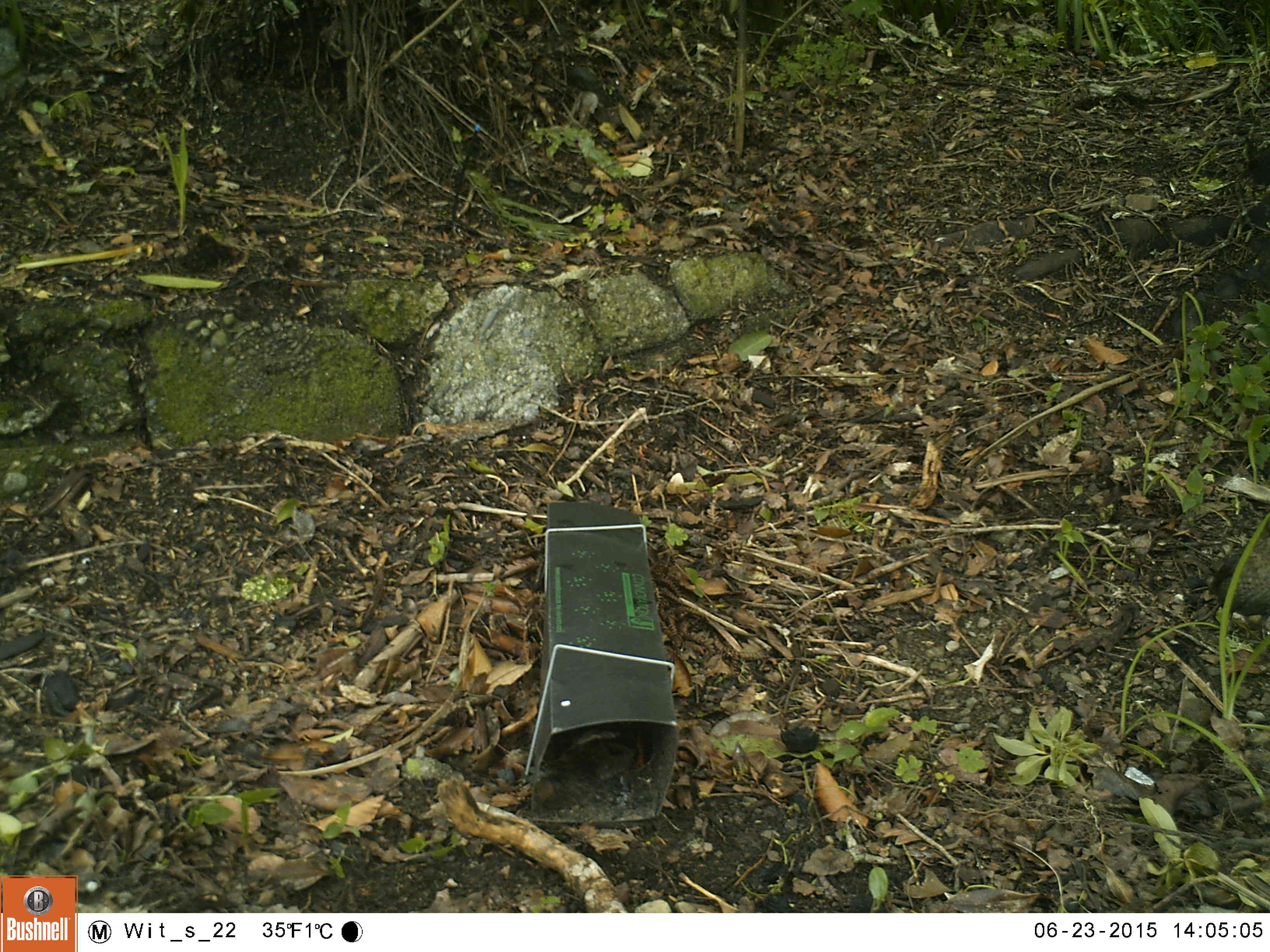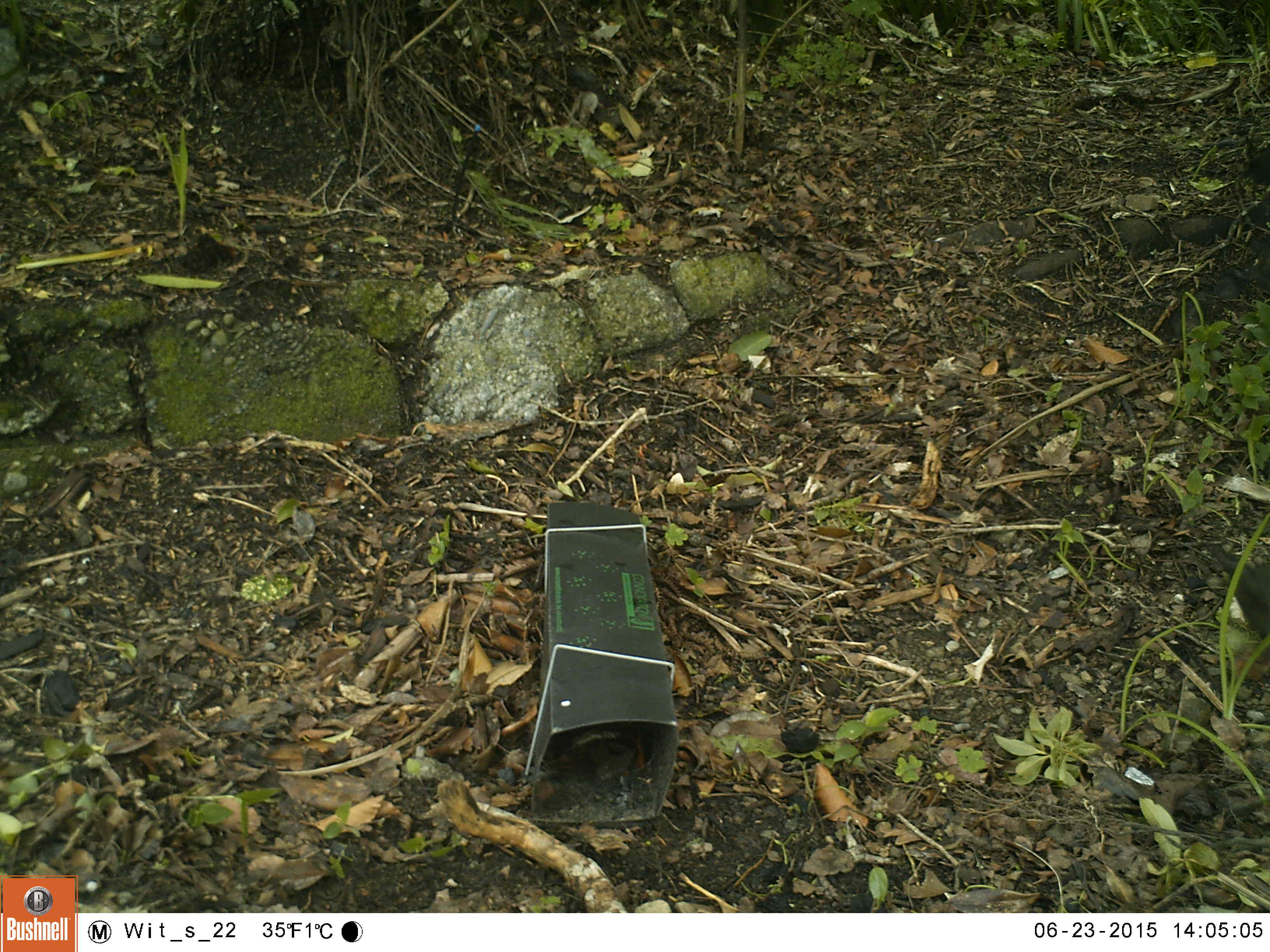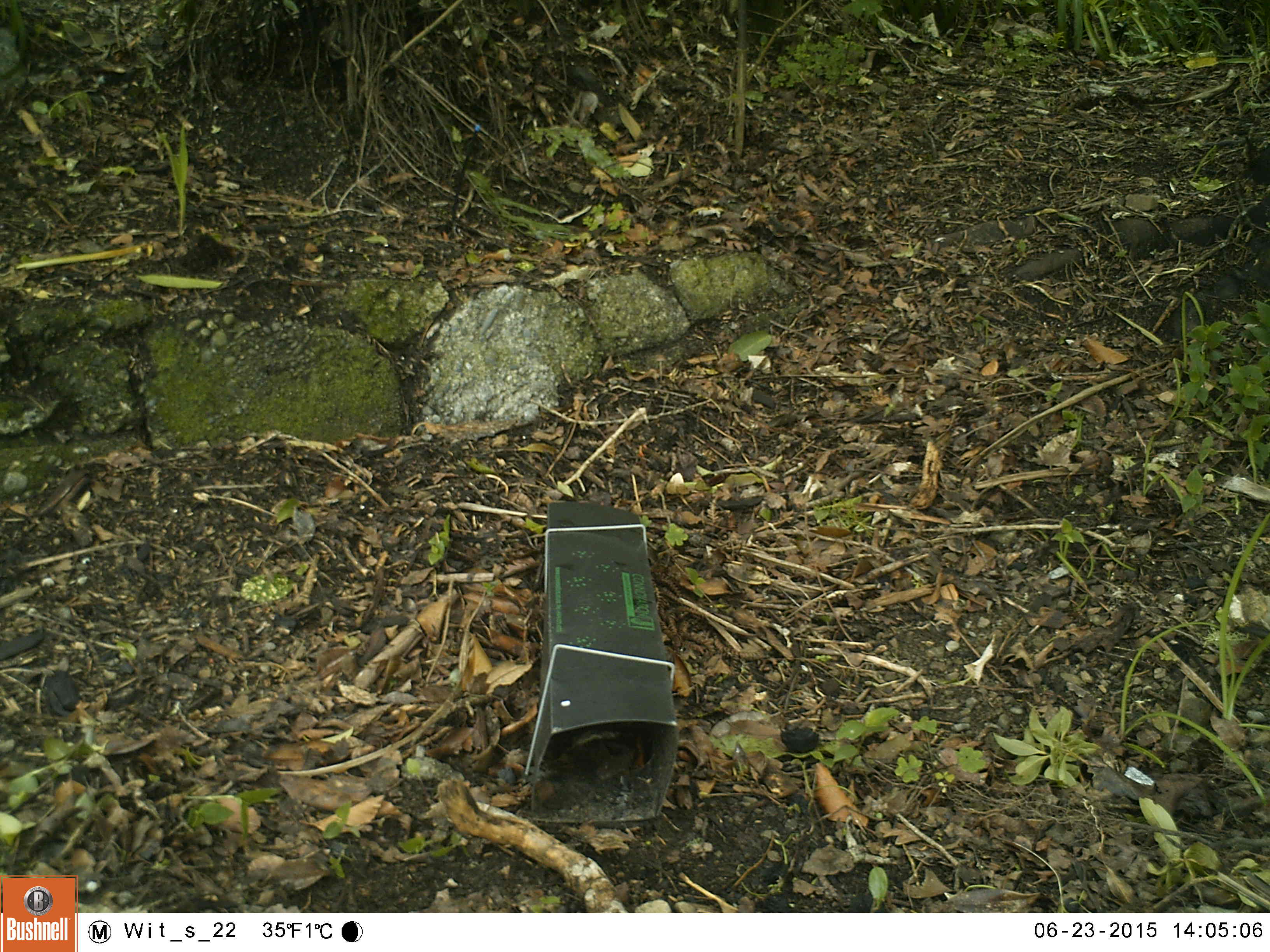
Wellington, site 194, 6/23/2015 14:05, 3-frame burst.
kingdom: Animalia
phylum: Chordata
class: Aves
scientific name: Aves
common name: bird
Bird (Aves).